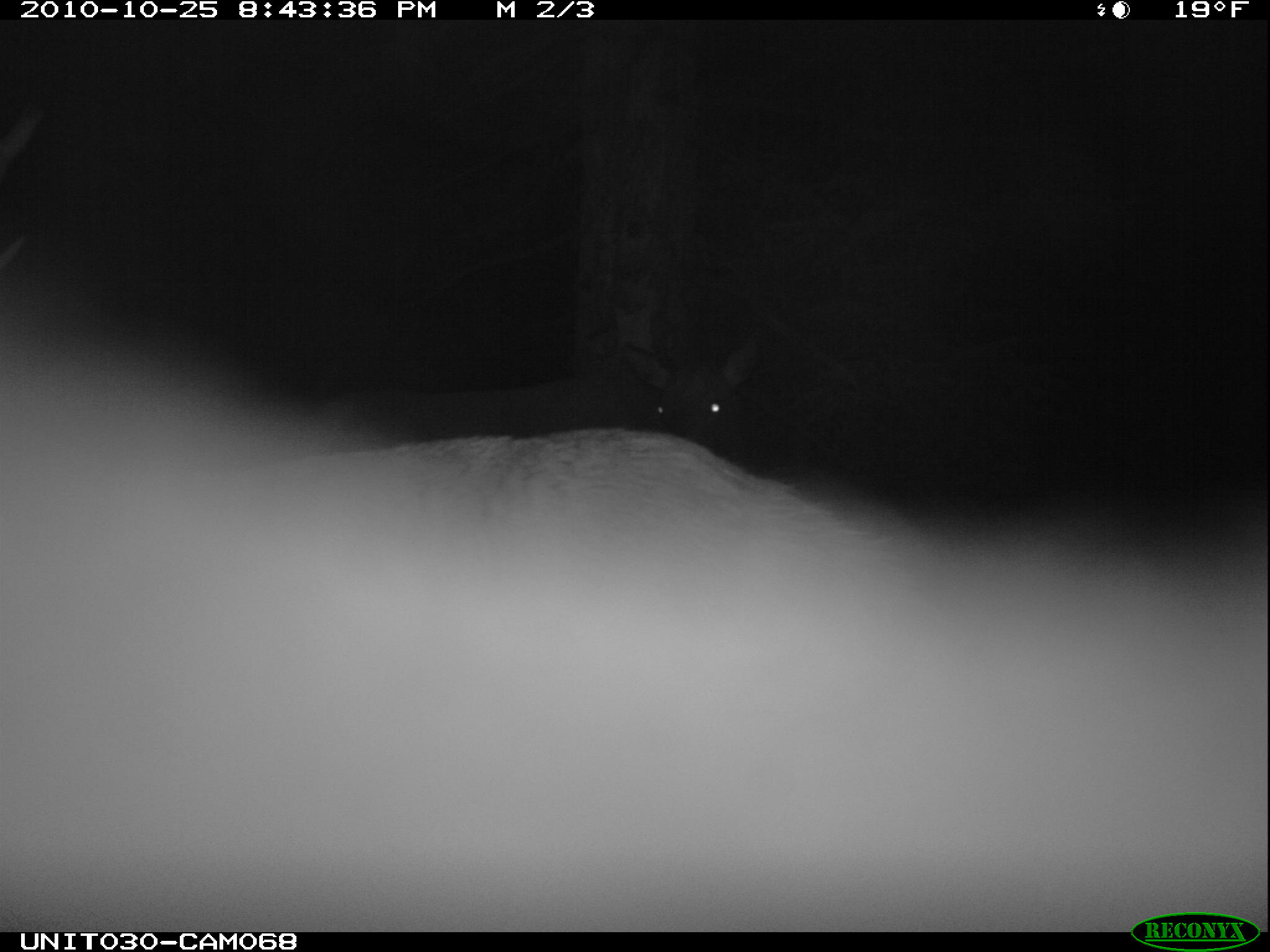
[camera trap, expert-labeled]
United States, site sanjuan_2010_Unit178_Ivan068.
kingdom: Animalia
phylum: Chordata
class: Mammalia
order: Artiodactyla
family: Cervidae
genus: Cervus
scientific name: Cervus elaphus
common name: red deer